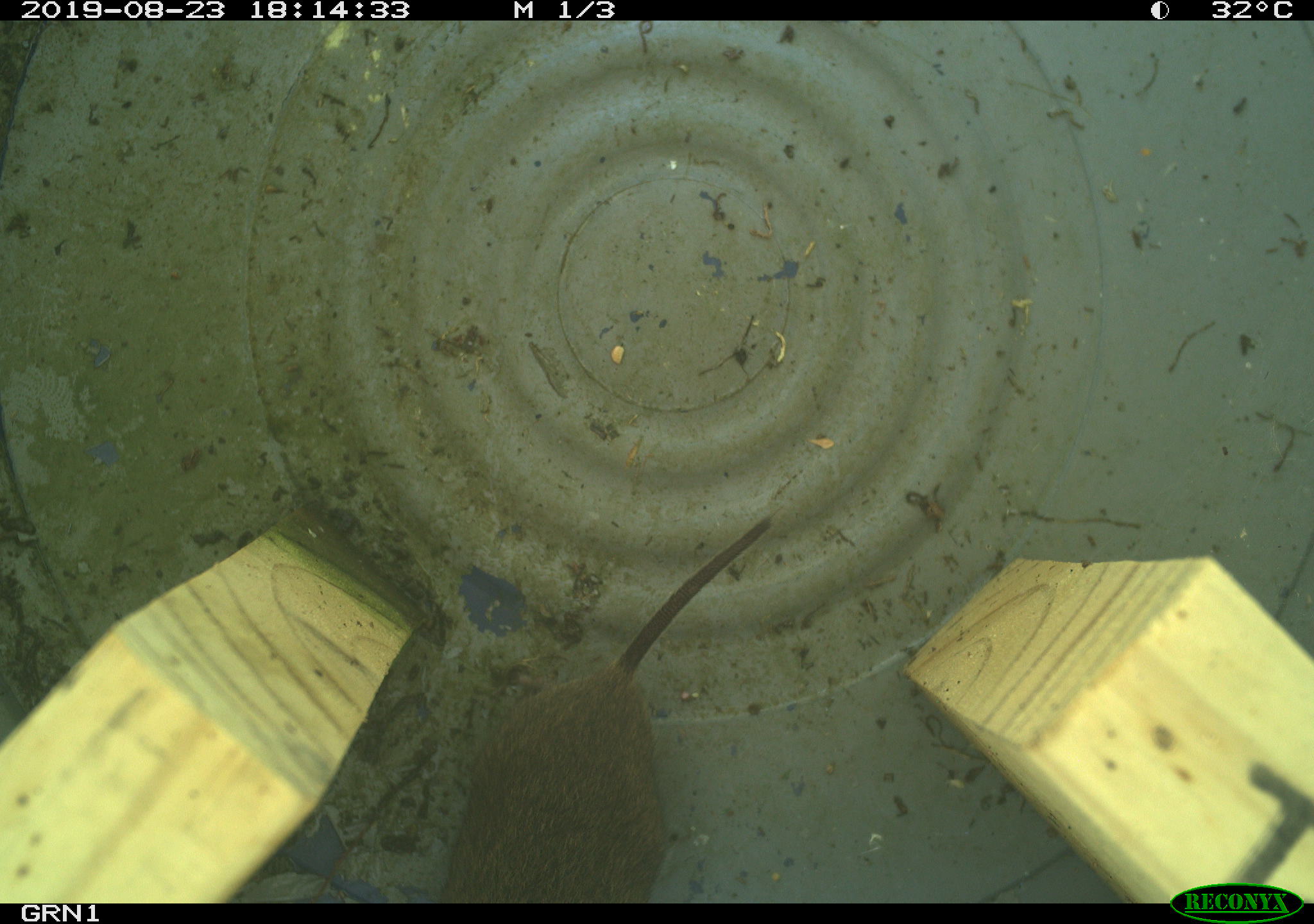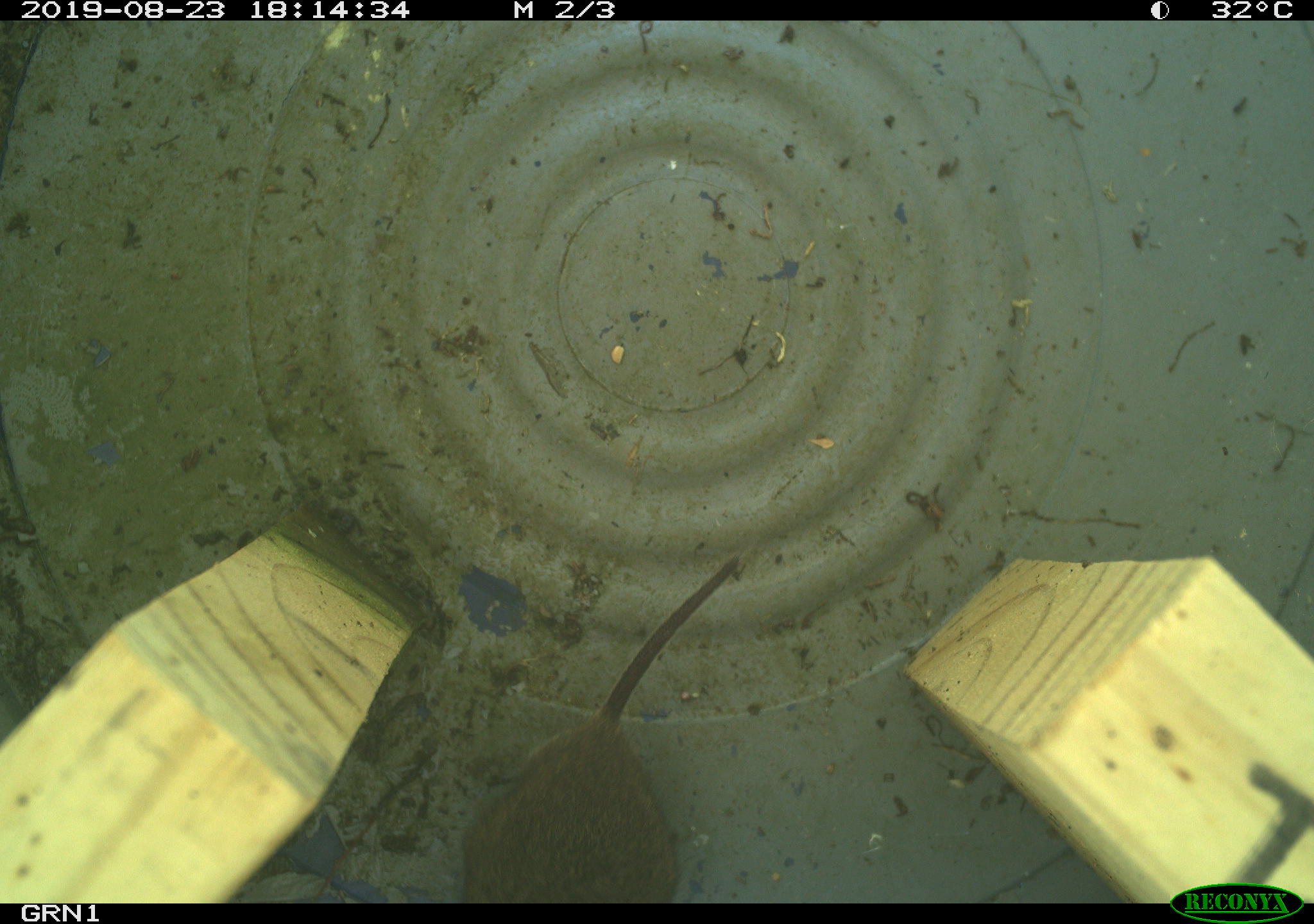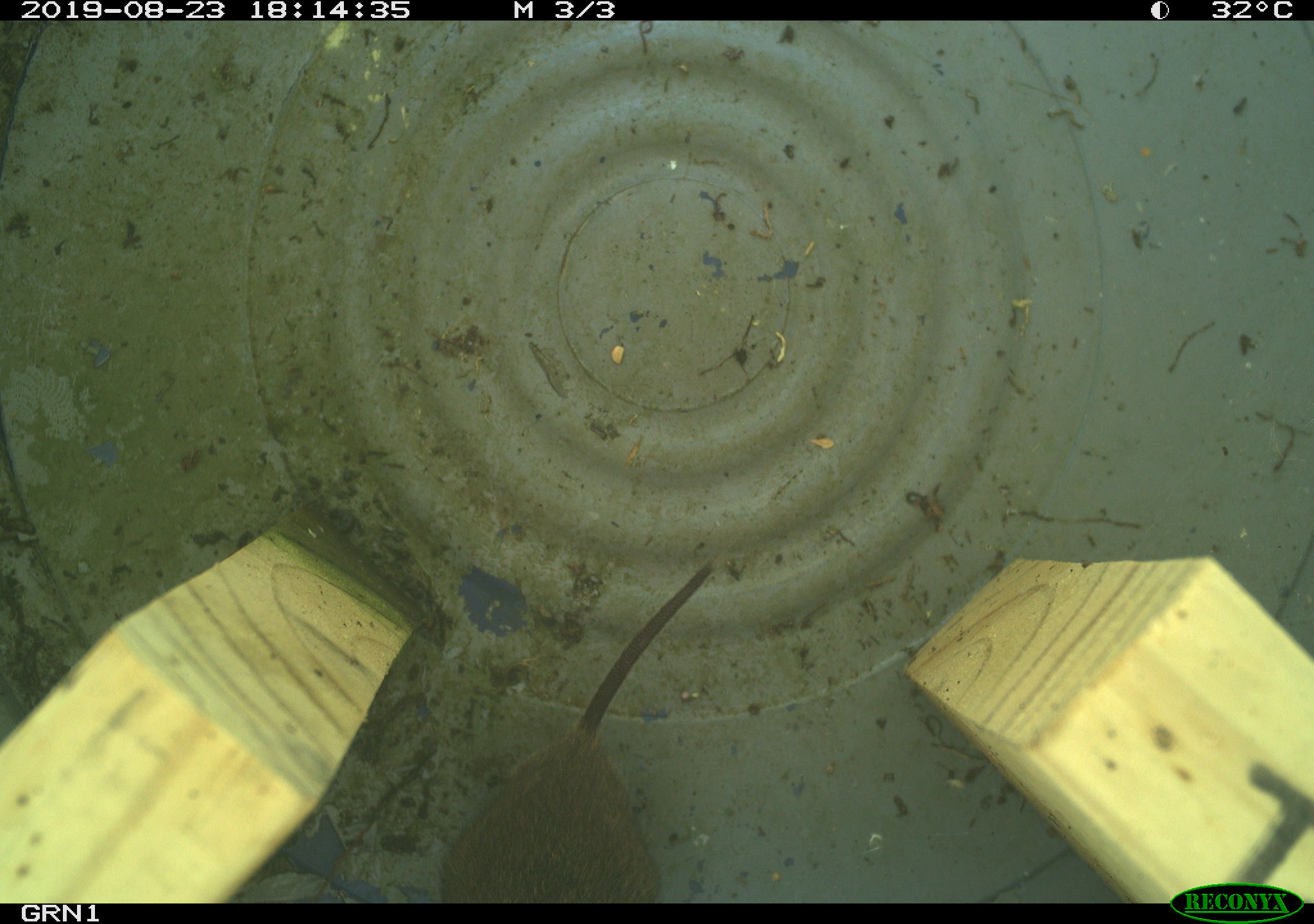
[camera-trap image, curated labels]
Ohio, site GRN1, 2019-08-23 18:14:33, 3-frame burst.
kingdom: Animalia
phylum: Chordata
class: Mammalia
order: Rodentia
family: Cricetidae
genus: Microtus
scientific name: Microtus pennsylvanicus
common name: meadow vole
Meadow vole (Microtus pennsylvanicus).